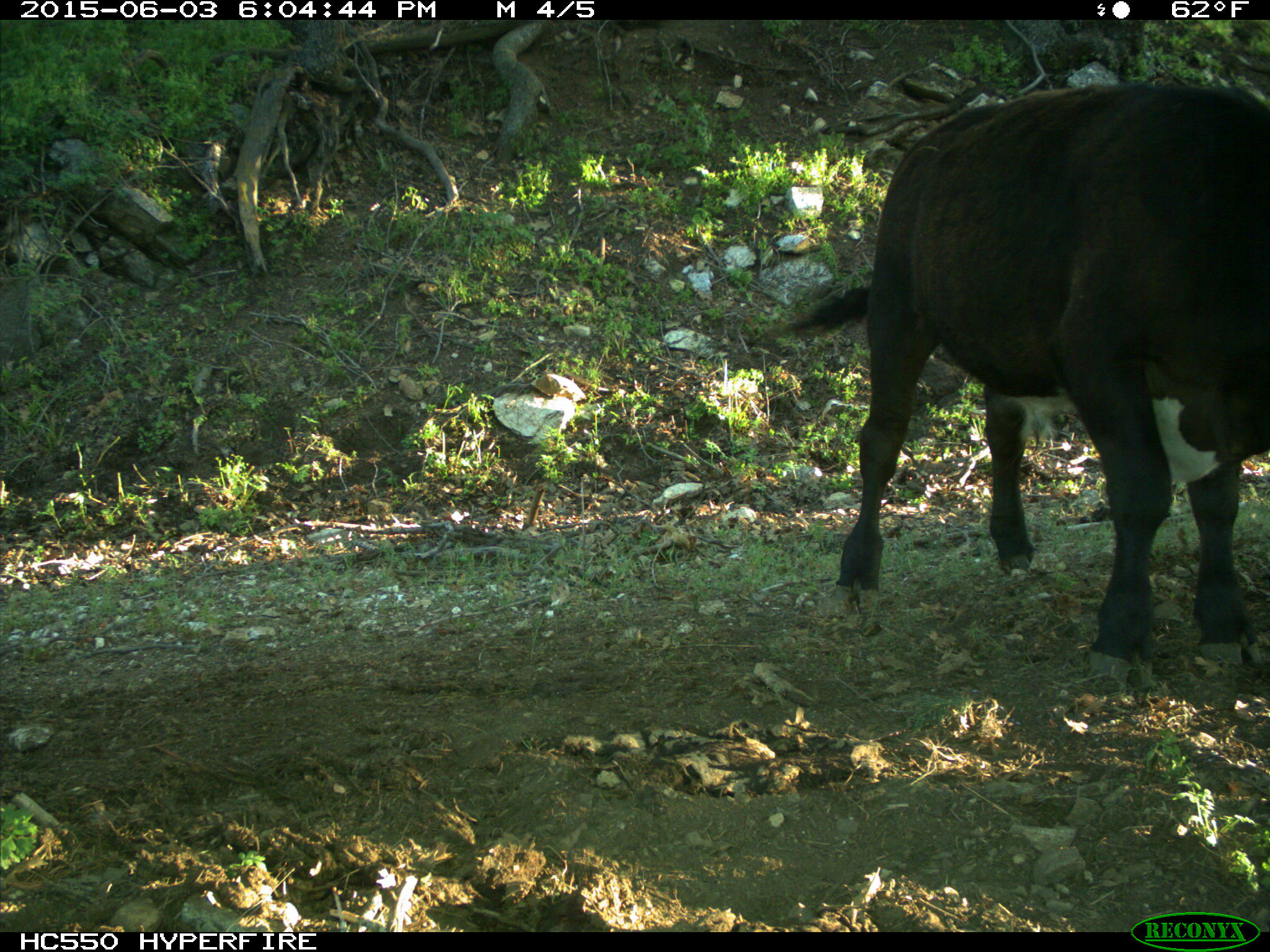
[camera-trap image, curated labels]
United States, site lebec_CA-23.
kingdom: Animalia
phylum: Chordata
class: Mammalia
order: Artiodactyla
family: Bovidae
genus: Bos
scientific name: Bos taurus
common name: domestic cow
Bos taurus (domestic cow).